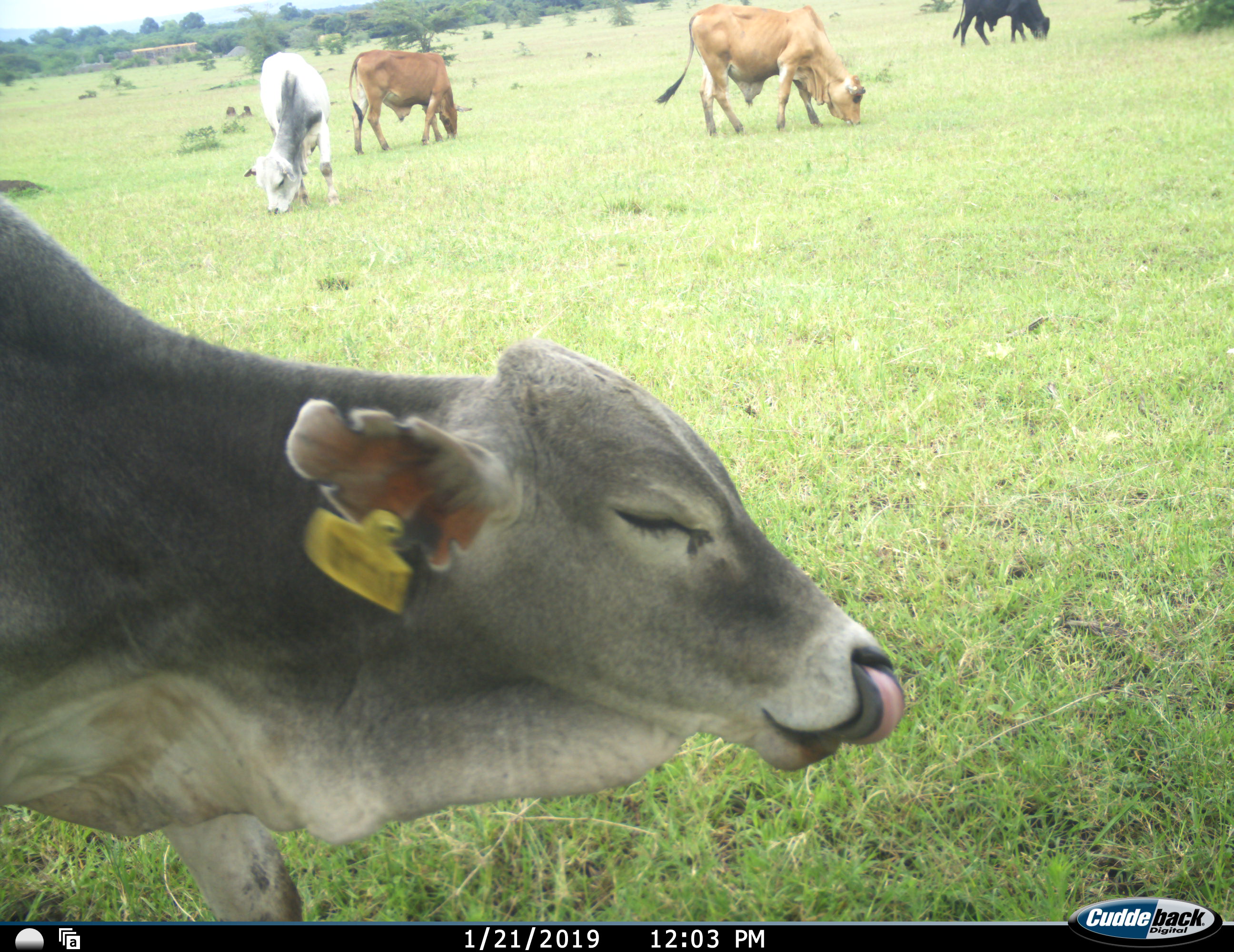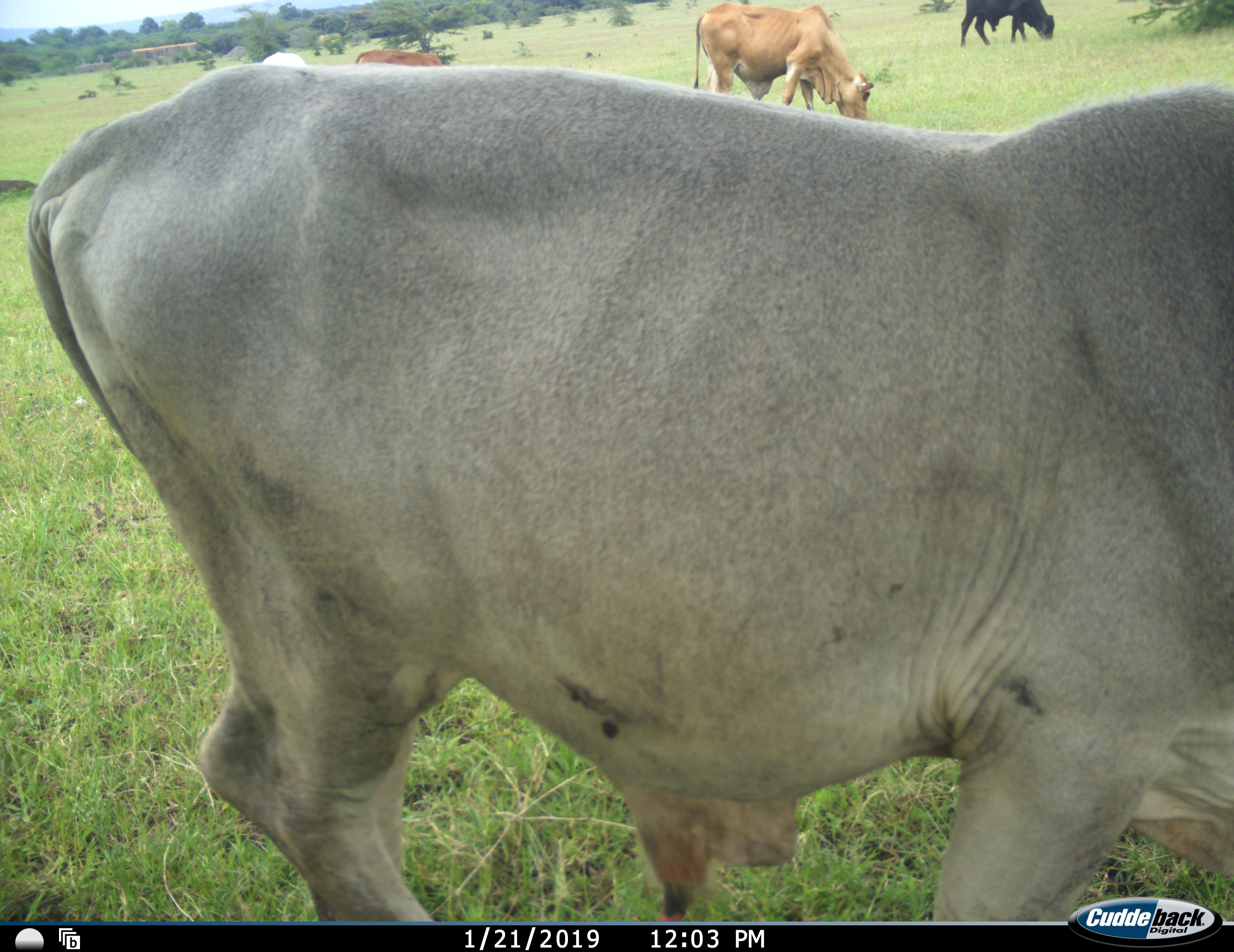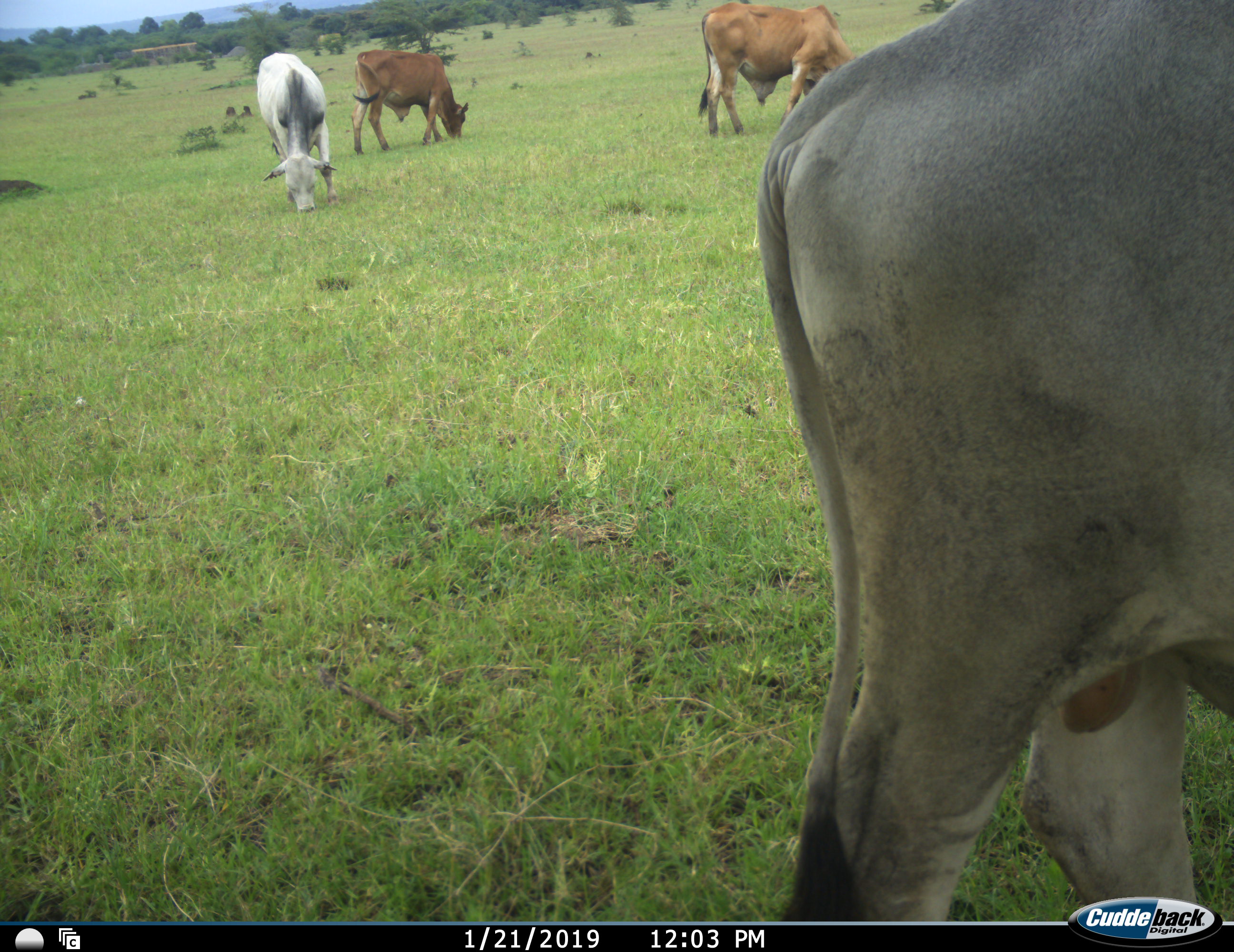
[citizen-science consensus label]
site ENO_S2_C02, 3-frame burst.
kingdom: Animalia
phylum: Chordata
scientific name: Vertebrata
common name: domestic animal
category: domesticanimal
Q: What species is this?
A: Domesticanimal (domestic animal) (Vertebrata).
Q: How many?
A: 5.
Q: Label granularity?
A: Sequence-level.